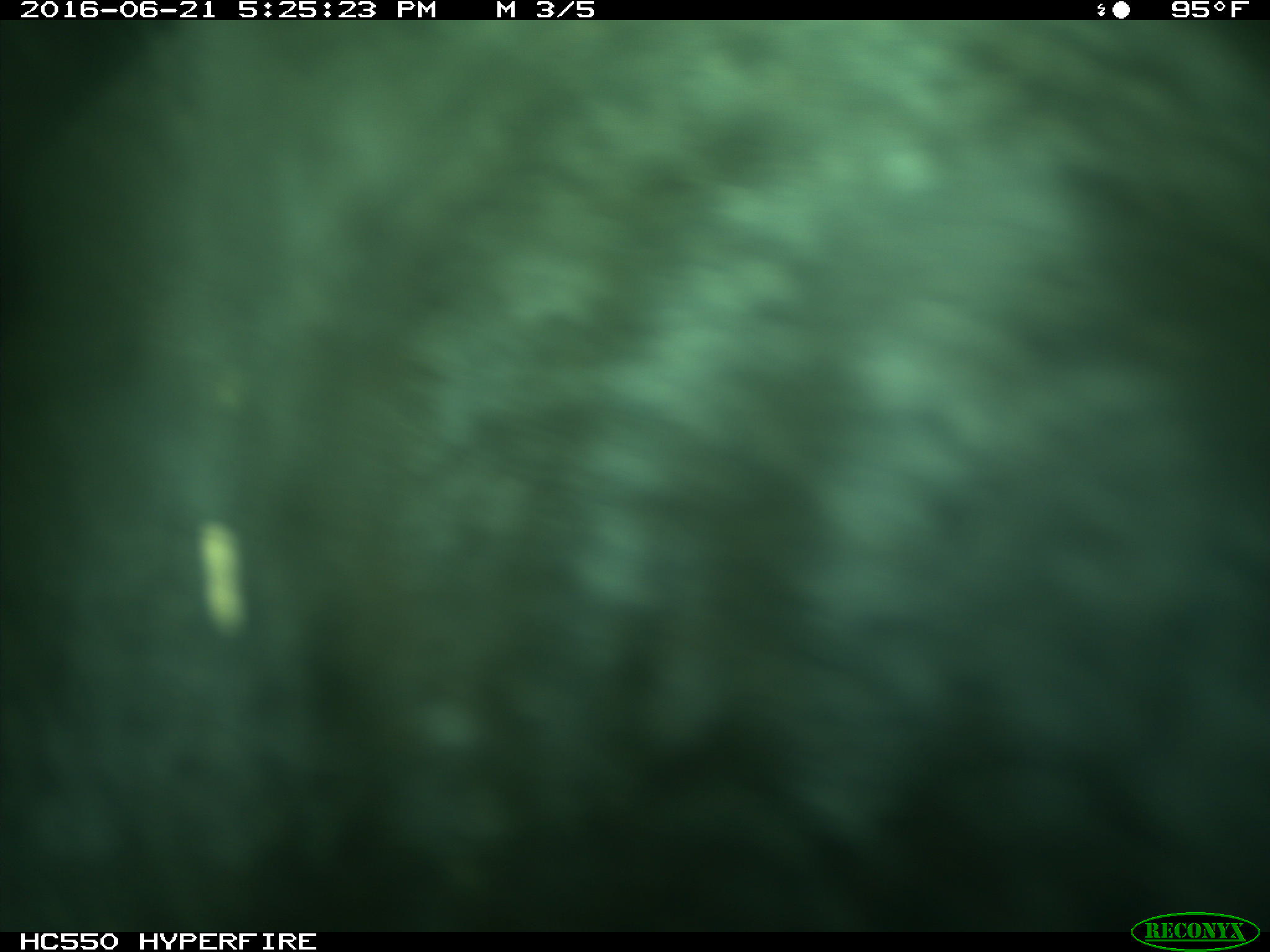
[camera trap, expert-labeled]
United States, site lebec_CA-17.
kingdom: Animalia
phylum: Chordata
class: Mammalia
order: Artiodactyla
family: Bovidae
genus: Bos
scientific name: Bos taurus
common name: domestic cow